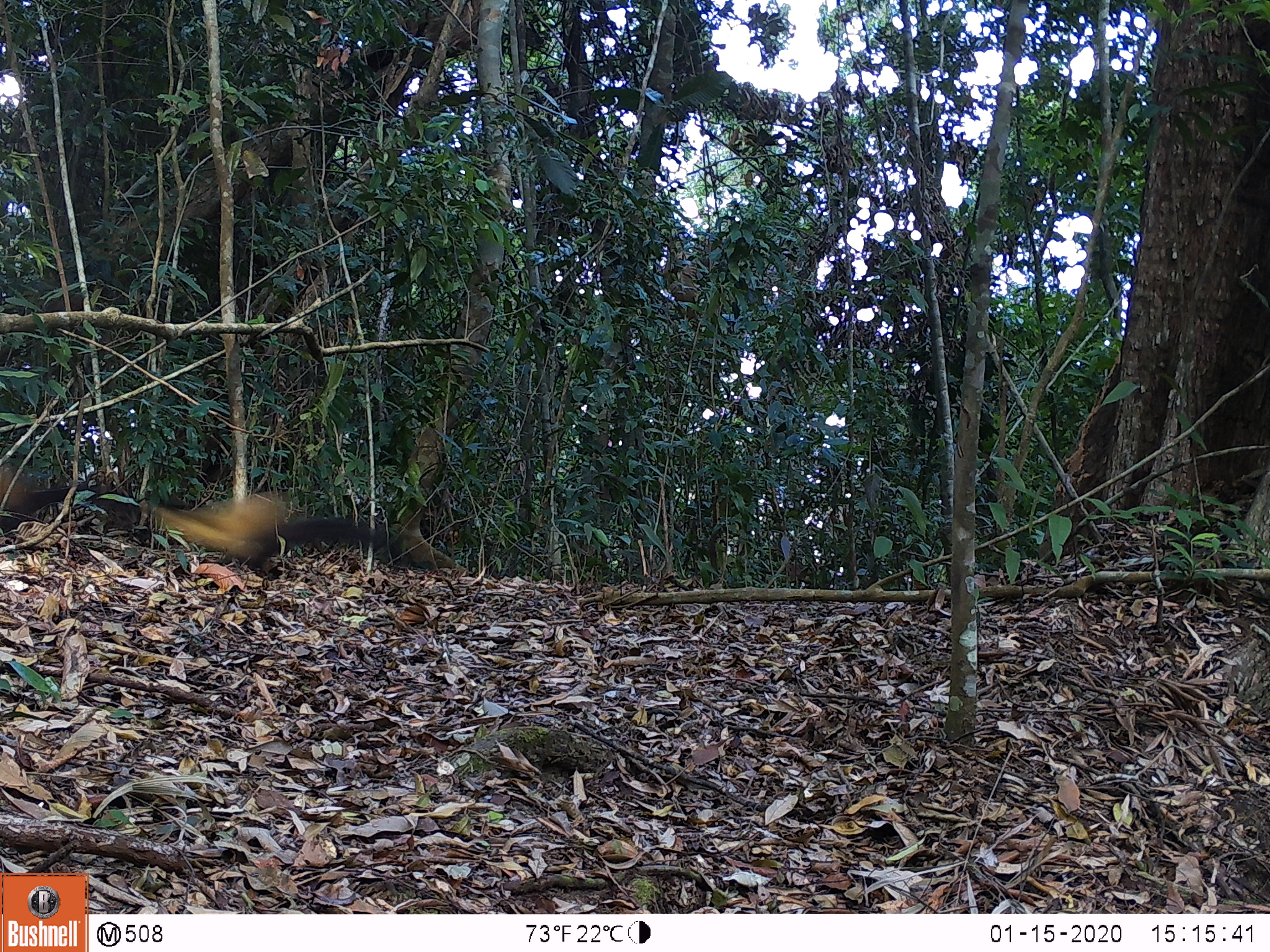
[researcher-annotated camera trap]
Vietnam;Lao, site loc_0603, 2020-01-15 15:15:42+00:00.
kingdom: Animalia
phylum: Chordata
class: Mammalia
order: Carnivora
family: Mustelidae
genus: Martes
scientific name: Martes flavigula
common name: yellow-throated marten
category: yellow throated marten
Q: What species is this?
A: Yellow throated marten (yellow-throated marten) (Martes flavigula).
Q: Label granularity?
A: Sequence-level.